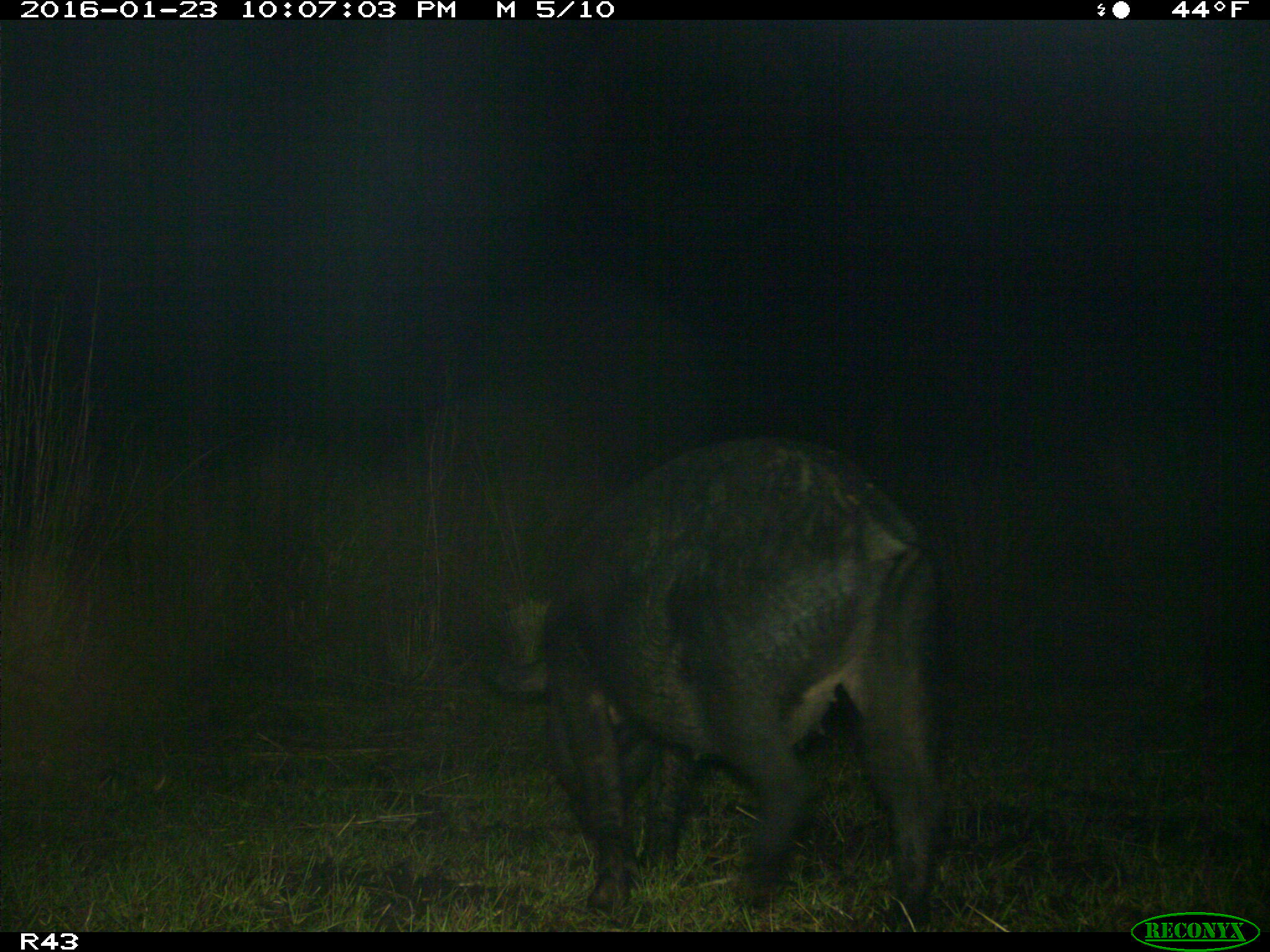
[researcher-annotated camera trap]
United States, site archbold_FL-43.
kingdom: Animalia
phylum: Chordata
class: Mammalia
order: Artiodactyla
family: Suidae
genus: Sus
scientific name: Sus scrofa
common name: wild boar